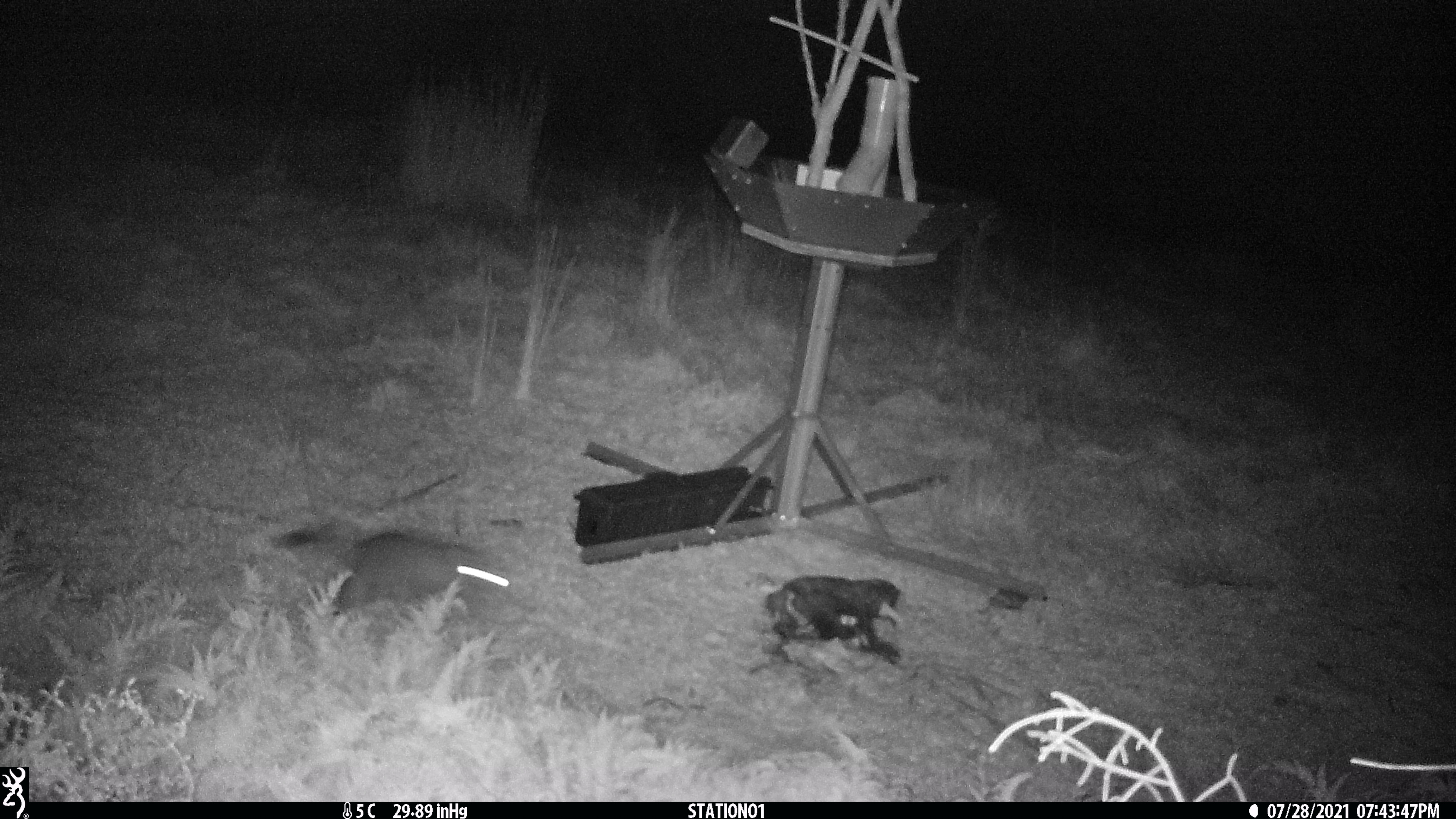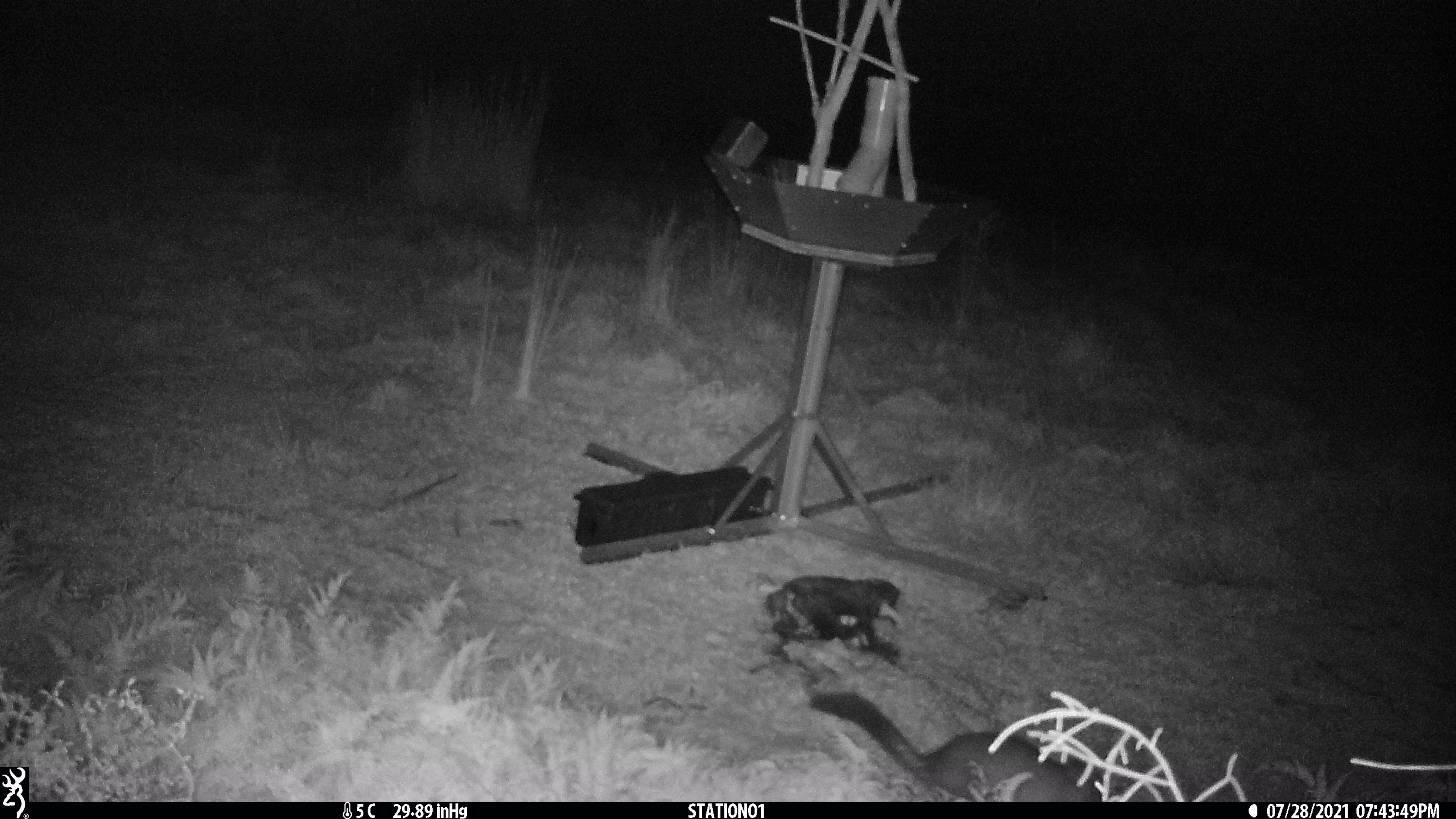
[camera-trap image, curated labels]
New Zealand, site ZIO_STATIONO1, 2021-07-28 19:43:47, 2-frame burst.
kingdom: Animalia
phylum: Chordata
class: Mammalia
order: Diprotodontia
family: Phalangeridae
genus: Trichosurus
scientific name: Trichosurus vulpecula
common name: common brushtail possum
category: possum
Possum (common brushtail possum) (Trichosurus vulpecula).